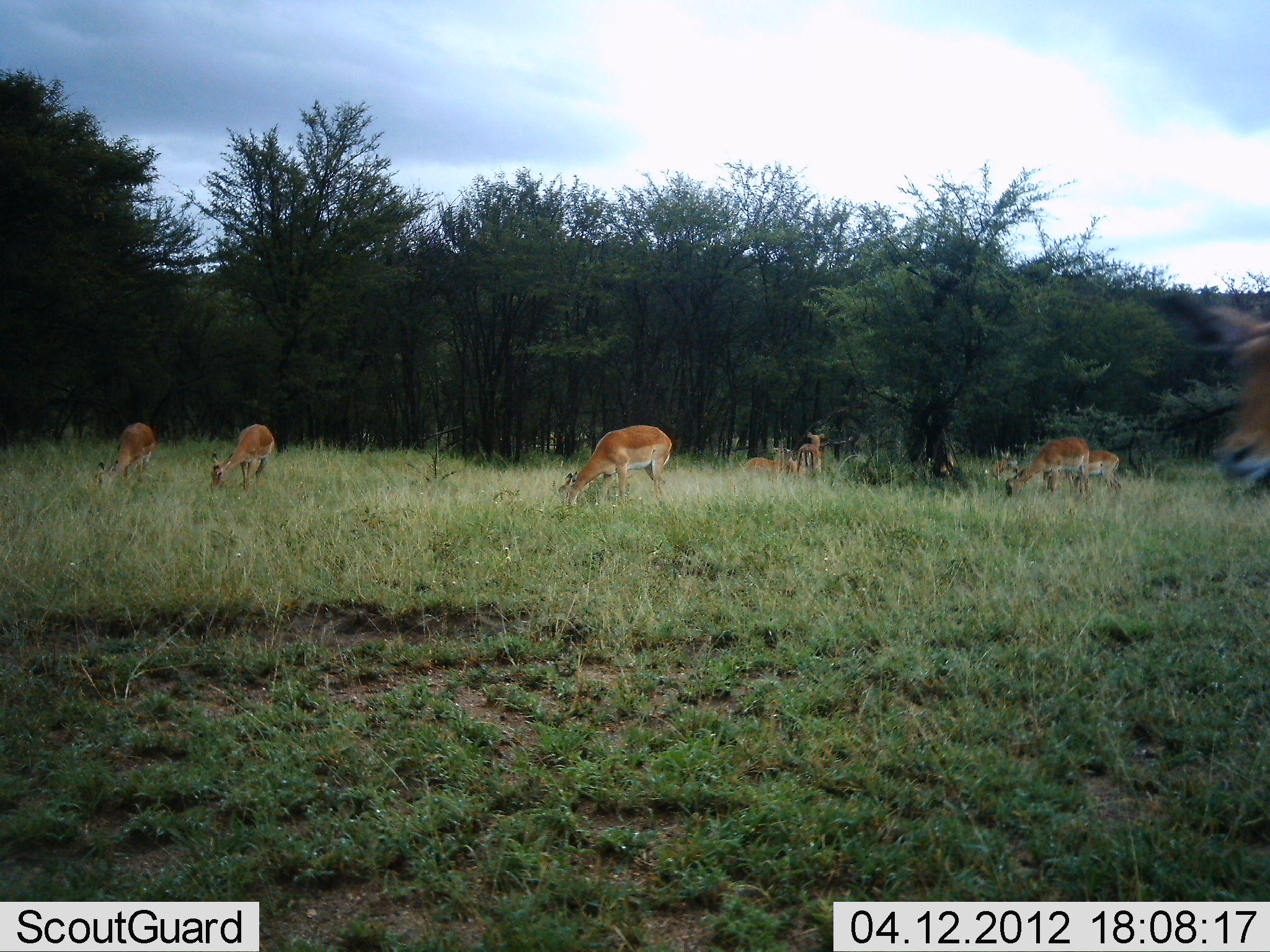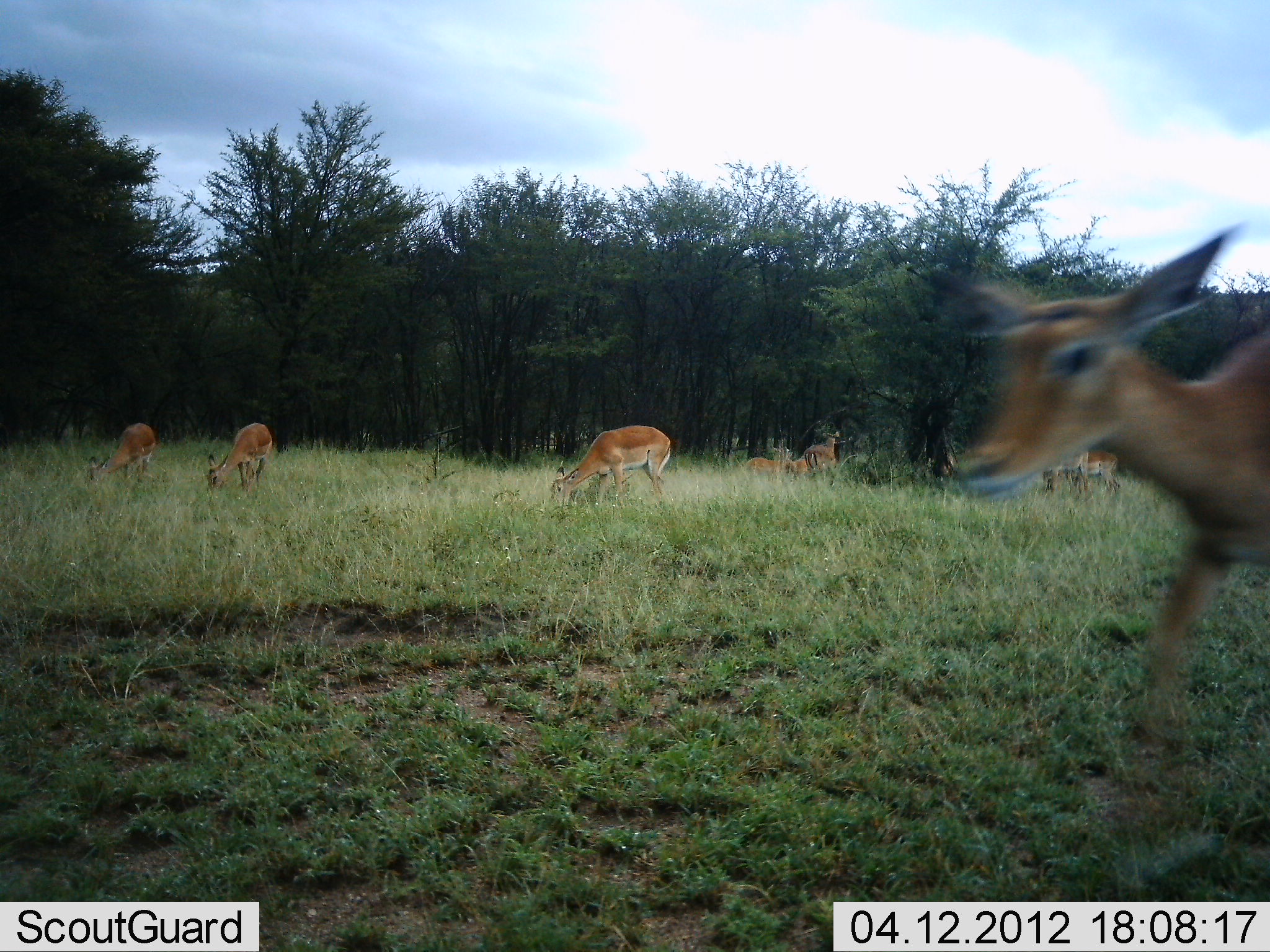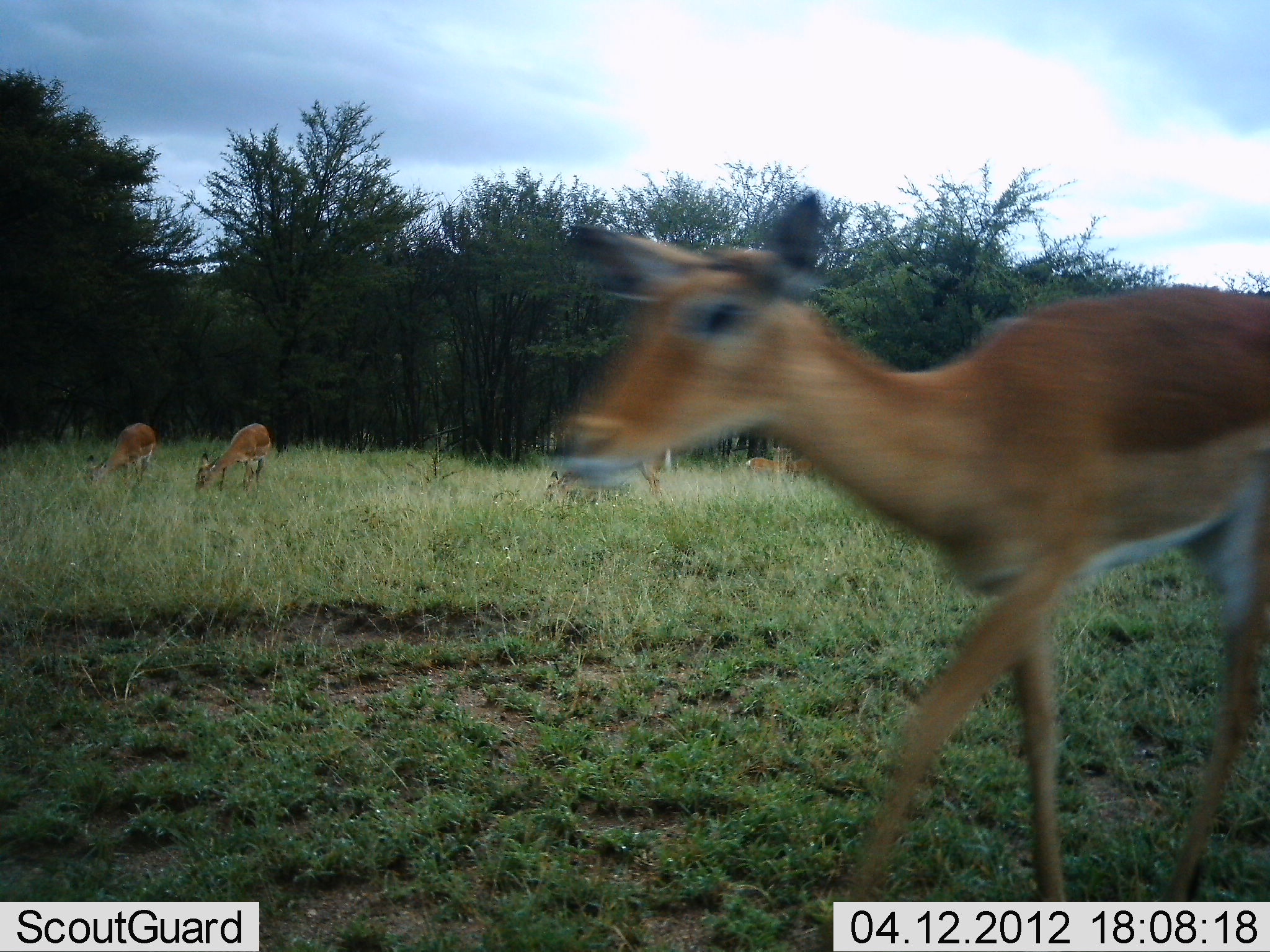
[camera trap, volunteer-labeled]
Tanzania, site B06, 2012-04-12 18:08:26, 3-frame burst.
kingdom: Animalia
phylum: Chordata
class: Mammalia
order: Artiodactyla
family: Bovidae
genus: Aepyceros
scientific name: Aepyceros melampus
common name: impala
Impala (Aepyceros melampus), count 8. Behavior (volunteer vote fractions): standing 39%, resting 39%, moving 94%, interacting 0%. Young present (vote fraction): 0%. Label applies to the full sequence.